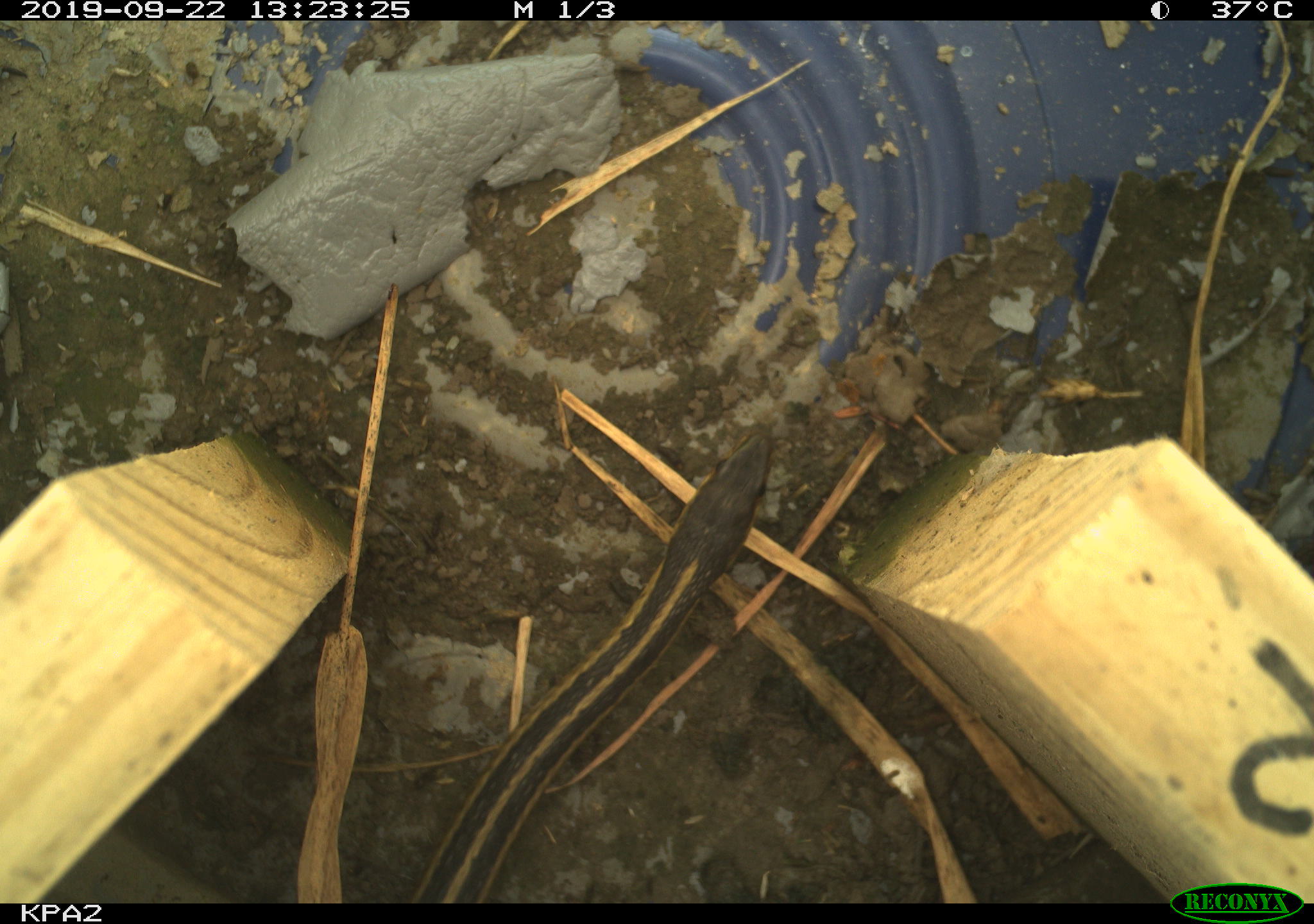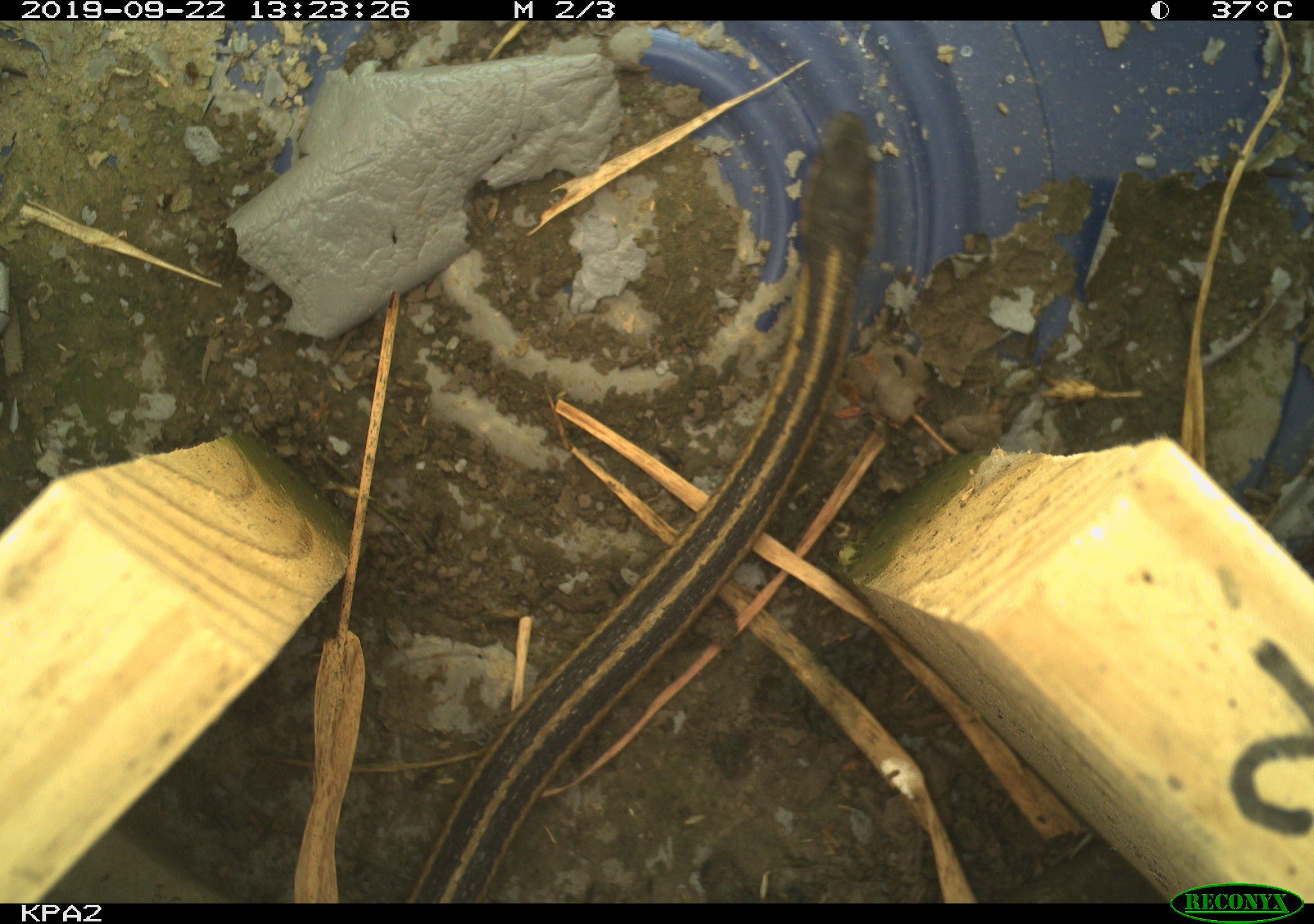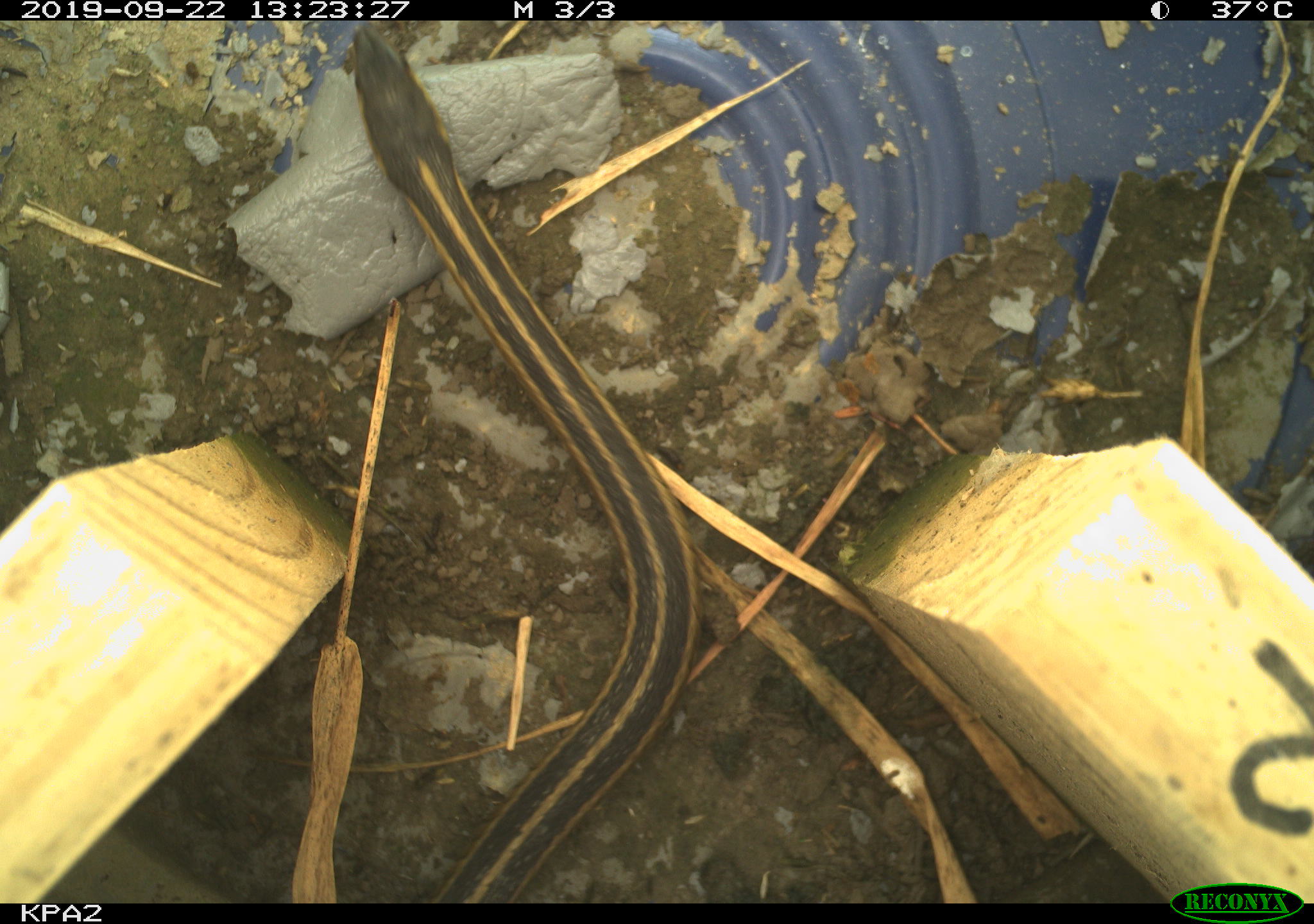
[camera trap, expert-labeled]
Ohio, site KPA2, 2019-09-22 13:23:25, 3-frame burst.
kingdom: Animalia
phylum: Chordata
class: Reptilia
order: Squamata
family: Colubridae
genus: Thamnophis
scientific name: Thamnophis sirtalis sirtalis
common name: eastern gartersnake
Eastern gartersnake (Thamnophis sirtalis sirtalis).